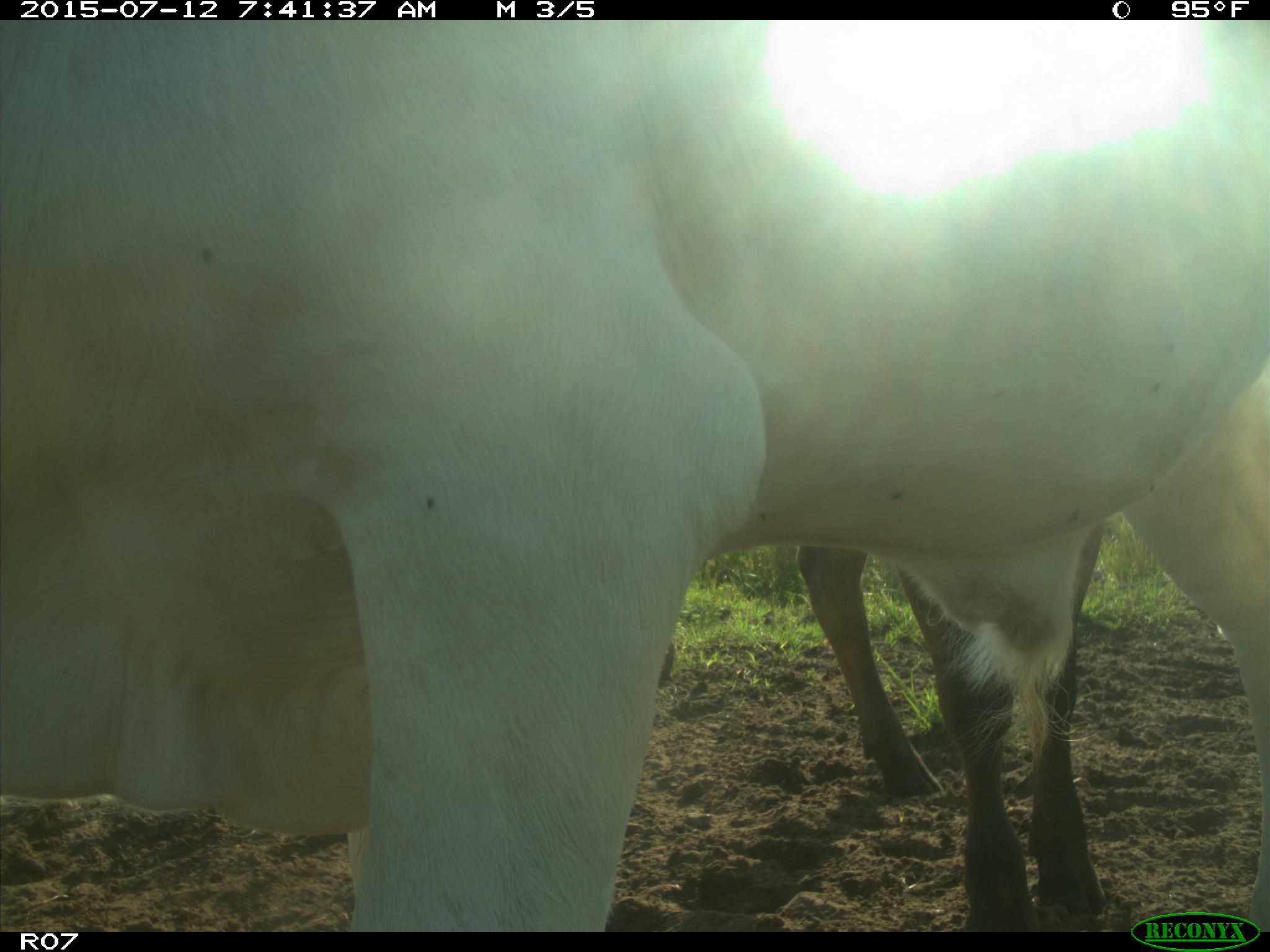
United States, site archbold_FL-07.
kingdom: Animalia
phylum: Chordata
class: Mammalia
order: Artiodactyla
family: Bovidae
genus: Bos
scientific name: Bos taurus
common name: domestic cow